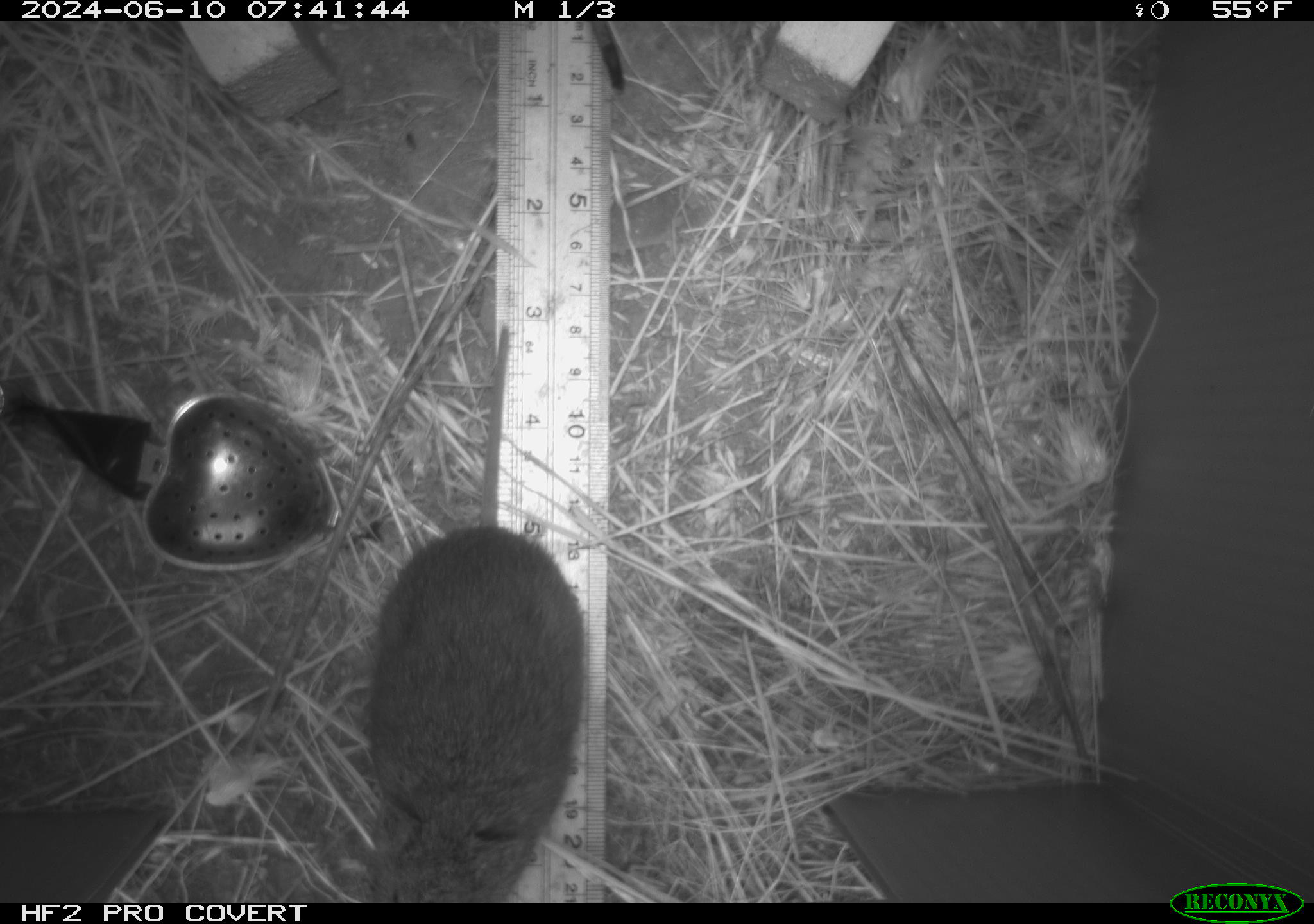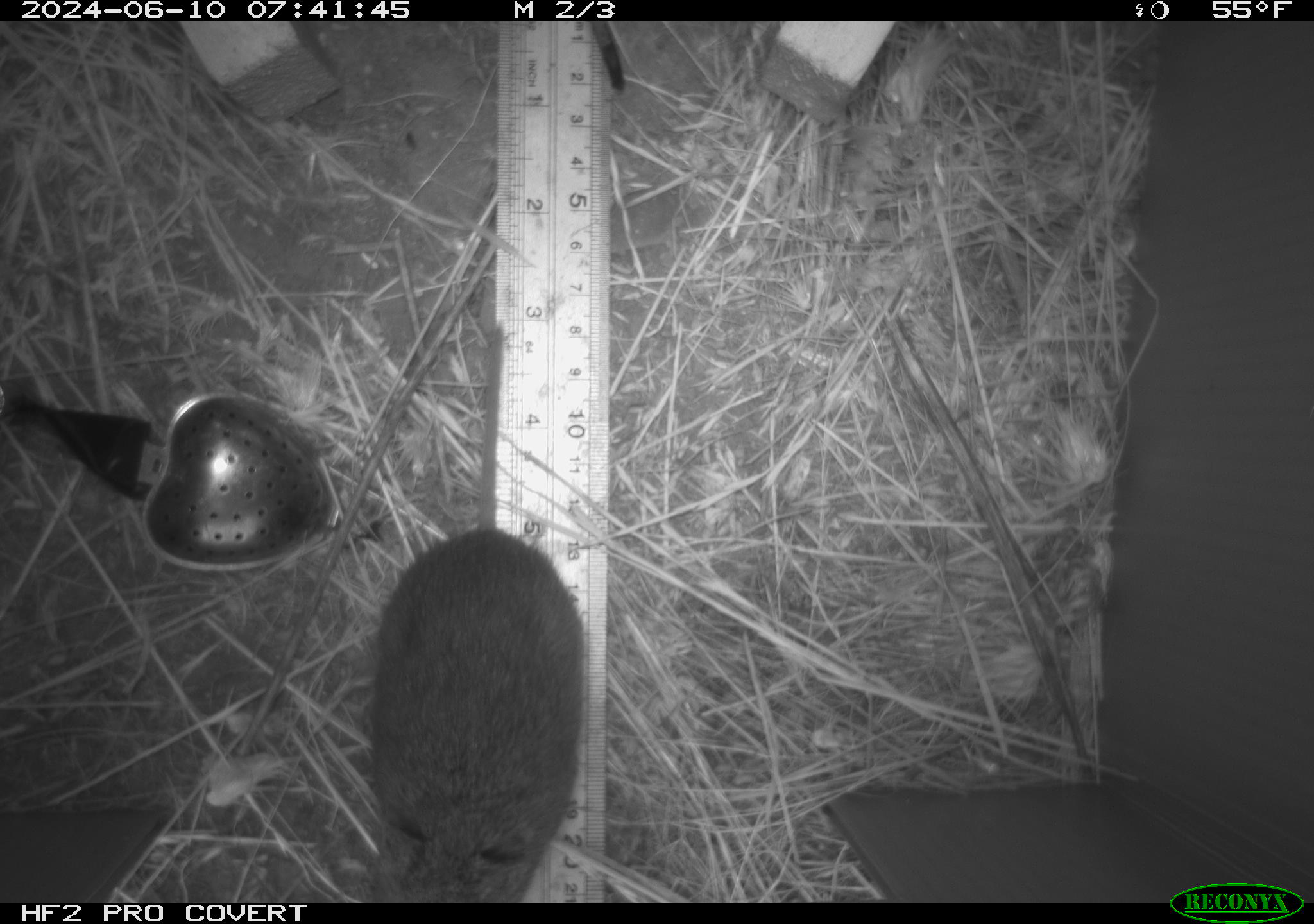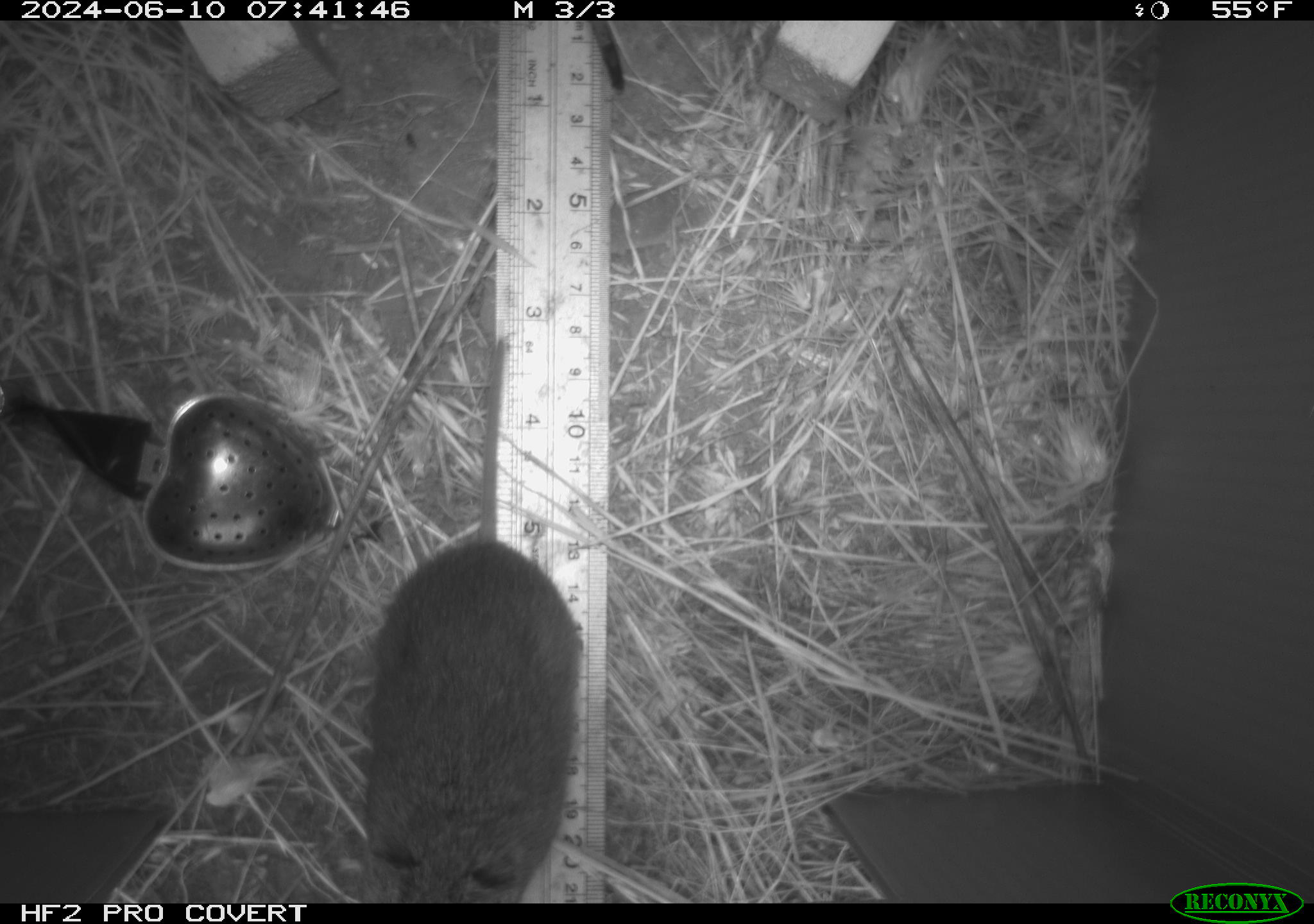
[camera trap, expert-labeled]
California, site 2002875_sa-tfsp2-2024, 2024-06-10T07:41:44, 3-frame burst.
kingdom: Animalia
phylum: Chordata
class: Mammalia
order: Rodentia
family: Cricetidae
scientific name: Arvicolinae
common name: voles, lemmings, and muskrats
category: arvicolinae subfamily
Arvicolinae subfamily (voles, lemmings, and muskrats) (Arvicolinae).